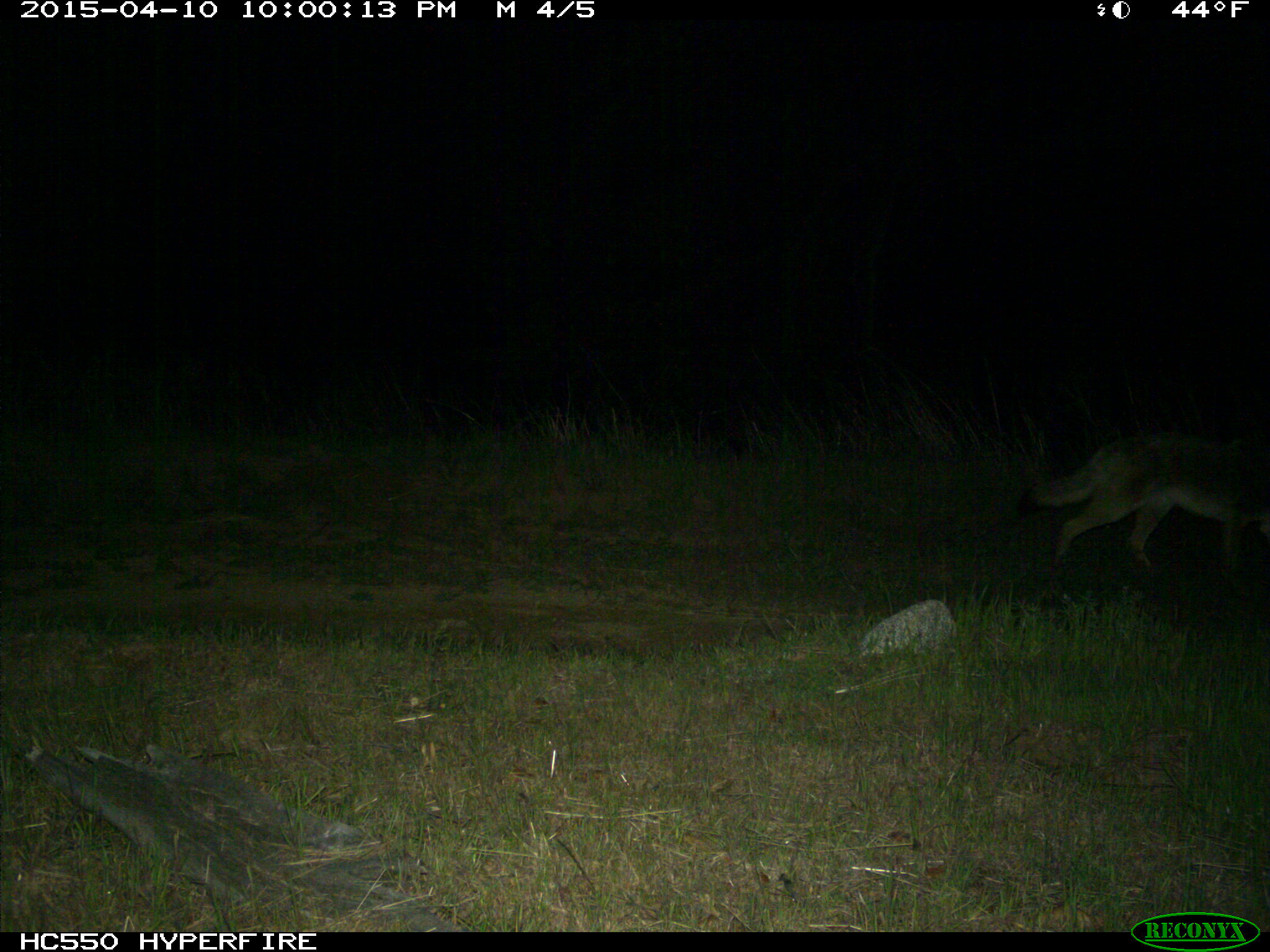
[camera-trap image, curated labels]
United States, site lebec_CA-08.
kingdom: Animalia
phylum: Chordata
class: Mammalia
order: Carnivora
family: Canidae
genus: Canis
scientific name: Canis latrans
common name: coyote